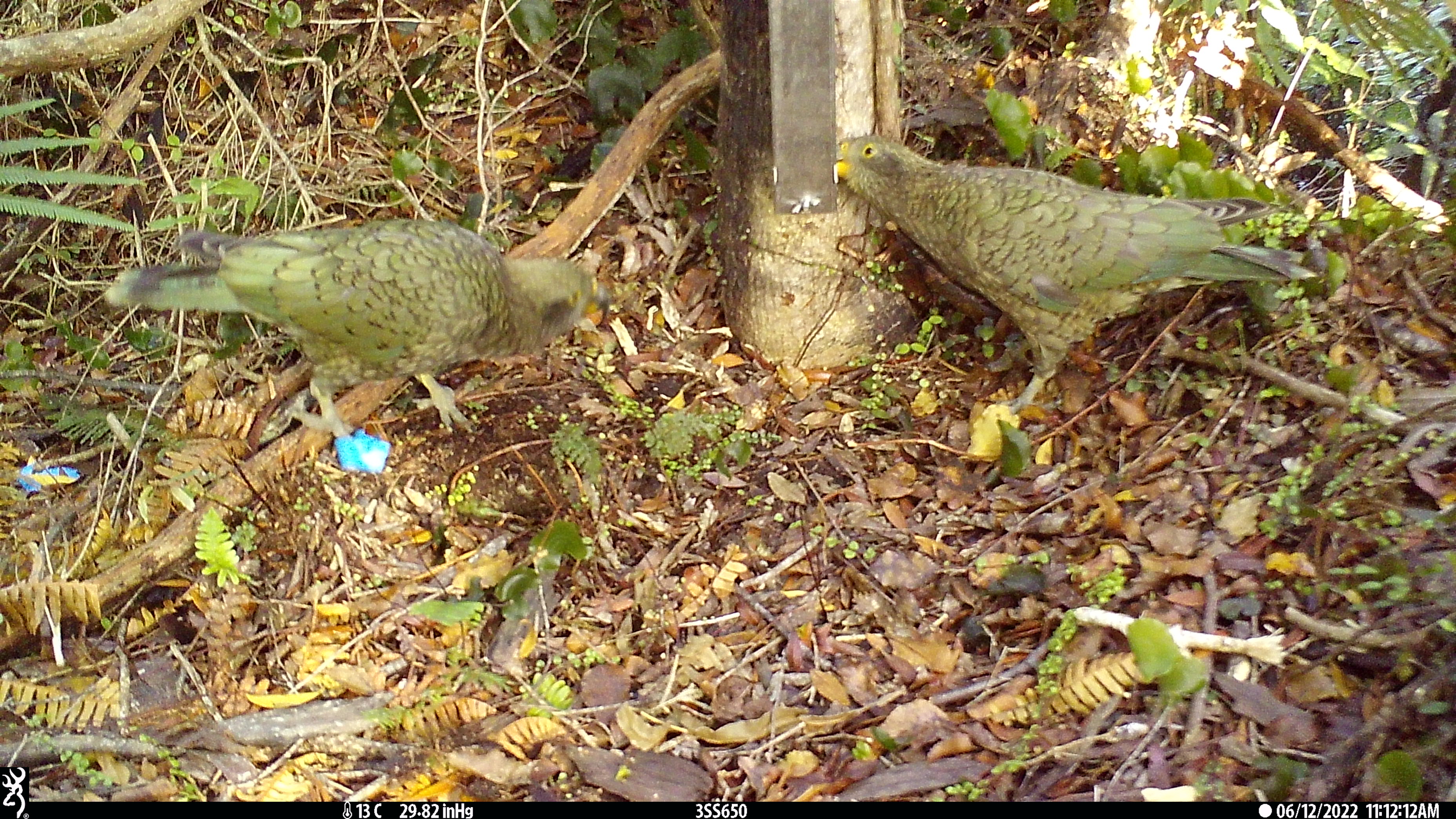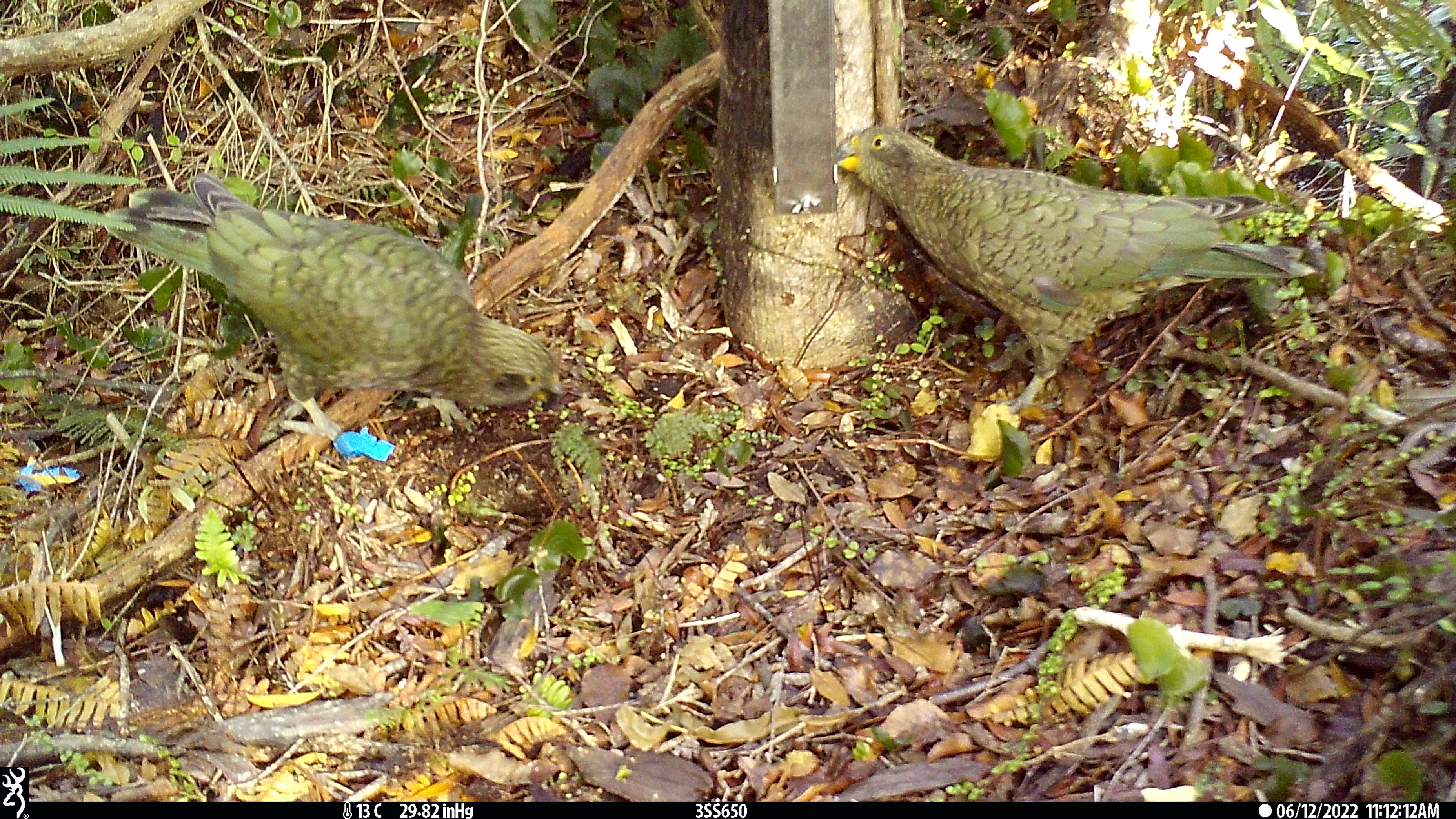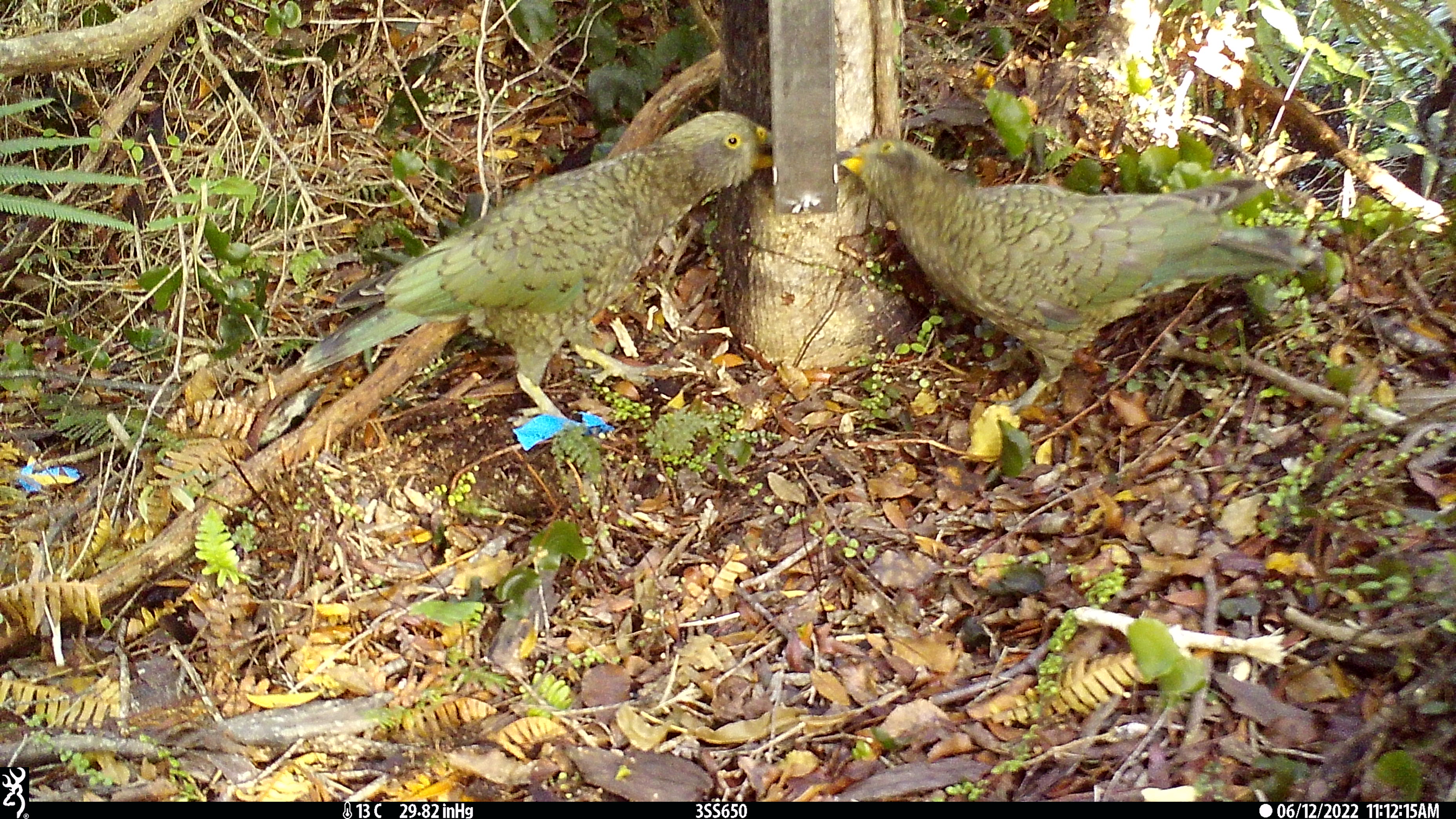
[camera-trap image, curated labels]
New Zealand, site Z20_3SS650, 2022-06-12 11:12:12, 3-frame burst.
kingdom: Animalia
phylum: Chordata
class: Aves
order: Psittaciformes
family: Strigopidae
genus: Nestor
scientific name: Nestor notabilis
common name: kea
Kea (Nestor notabilis).